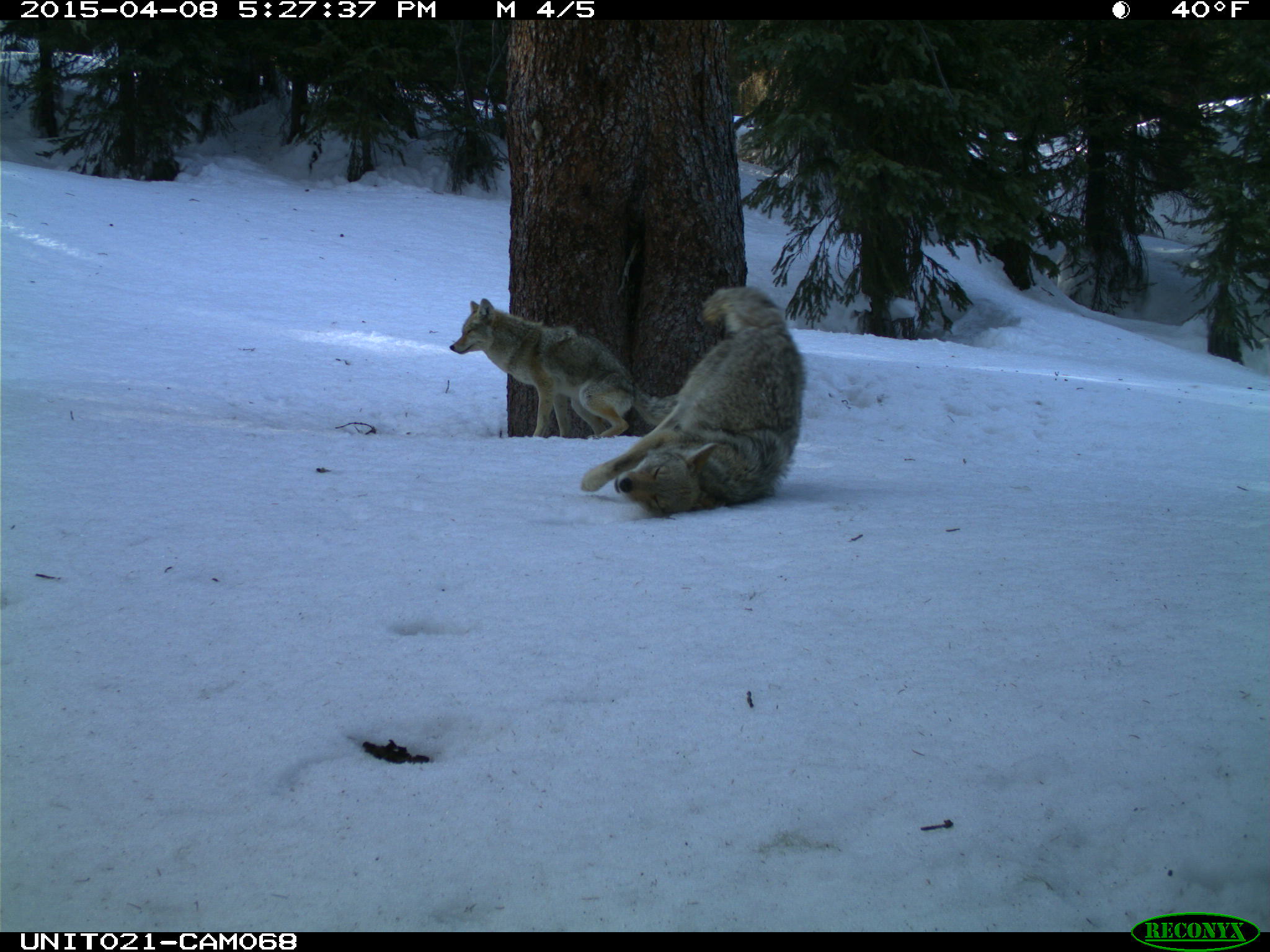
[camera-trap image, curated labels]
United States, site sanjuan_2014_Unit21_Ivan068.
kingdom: Animalia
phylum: Chordata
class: Mammalia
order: Carnivora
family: Canidae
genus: Canis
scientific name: Canis latrans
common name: coyote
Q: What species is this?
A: Canis latrans (coyote).